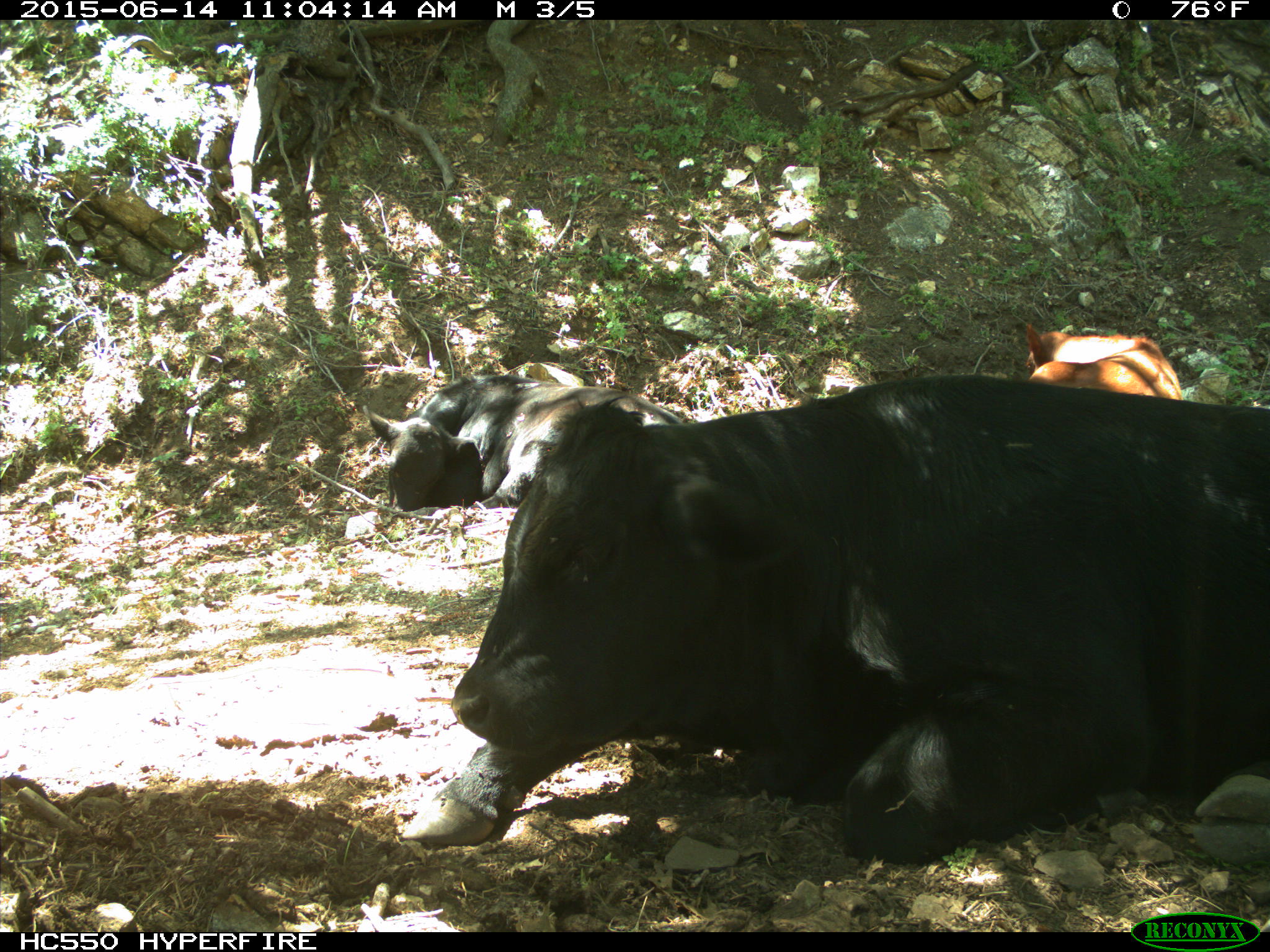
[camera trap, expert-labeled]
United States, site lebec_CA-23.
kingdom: Animalia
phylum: Chordata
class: Mammalia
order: Artiodactyla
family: Bovidae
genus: Bos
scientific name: Bos taurus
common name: domestic cow